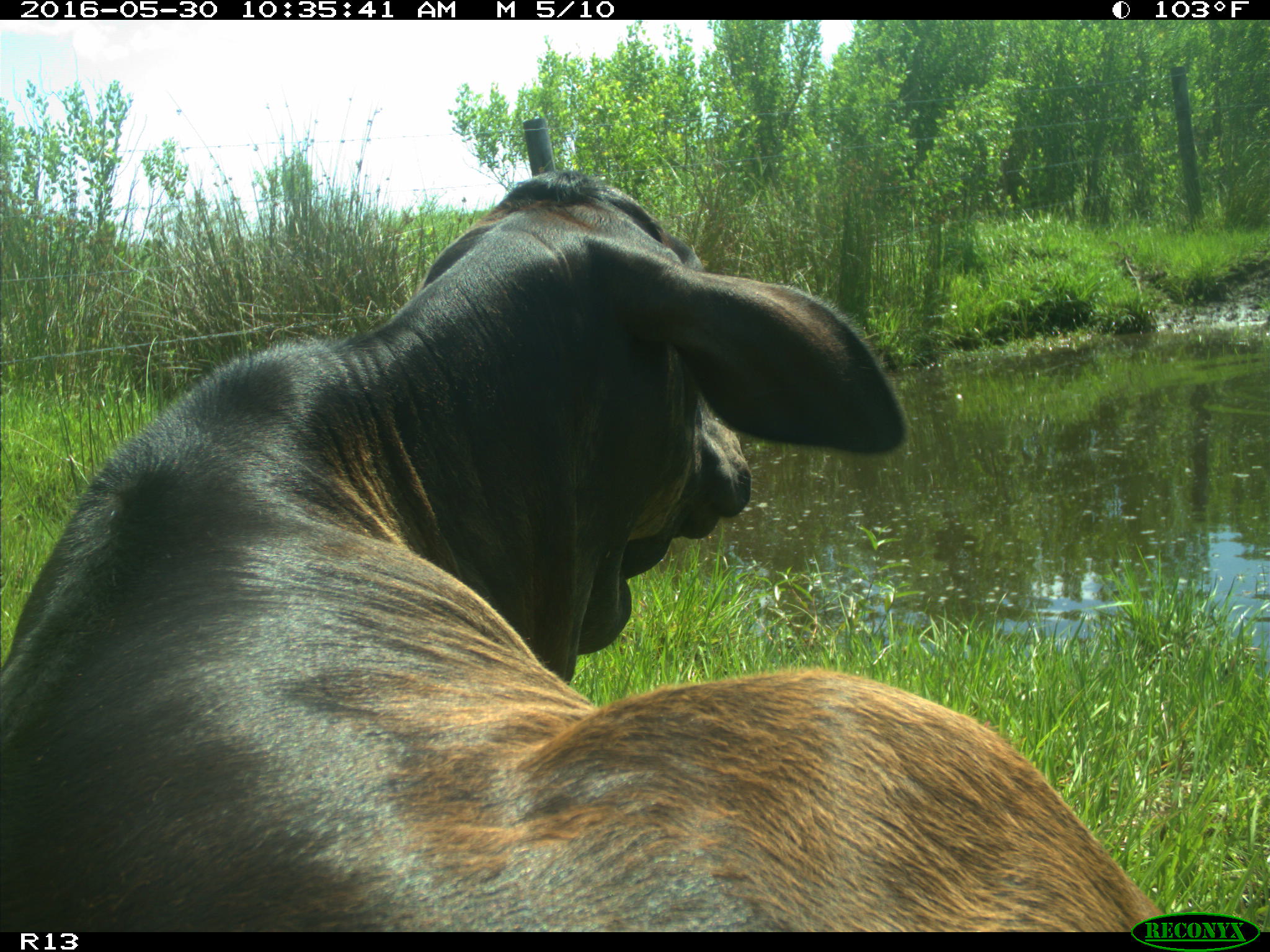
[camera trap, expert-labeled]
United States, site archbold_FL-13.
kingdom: Animalia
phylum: Chordata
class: Mammalia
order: Artiodactyla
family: Bovidae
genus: Bos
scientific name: Bos taurus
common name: domestic cow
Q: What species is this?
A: Bos taurus (domestic cow).